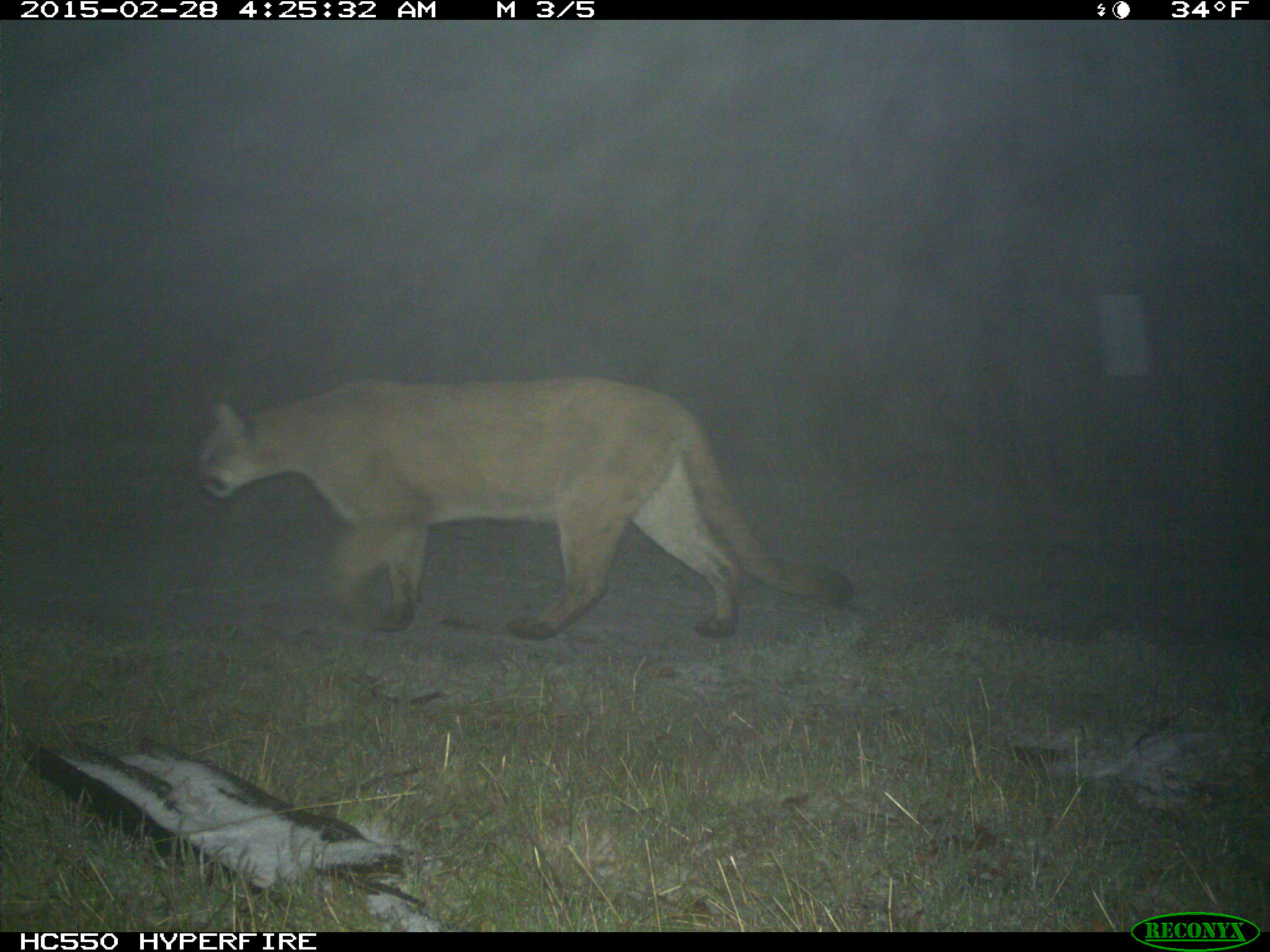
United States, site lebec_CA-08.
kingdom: Animalia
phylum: Chordata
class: Mammalia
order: Carnivora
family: Felidae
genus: Puma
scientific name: Puma concolor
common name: mountain lion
Puma concolor (mountain lion).